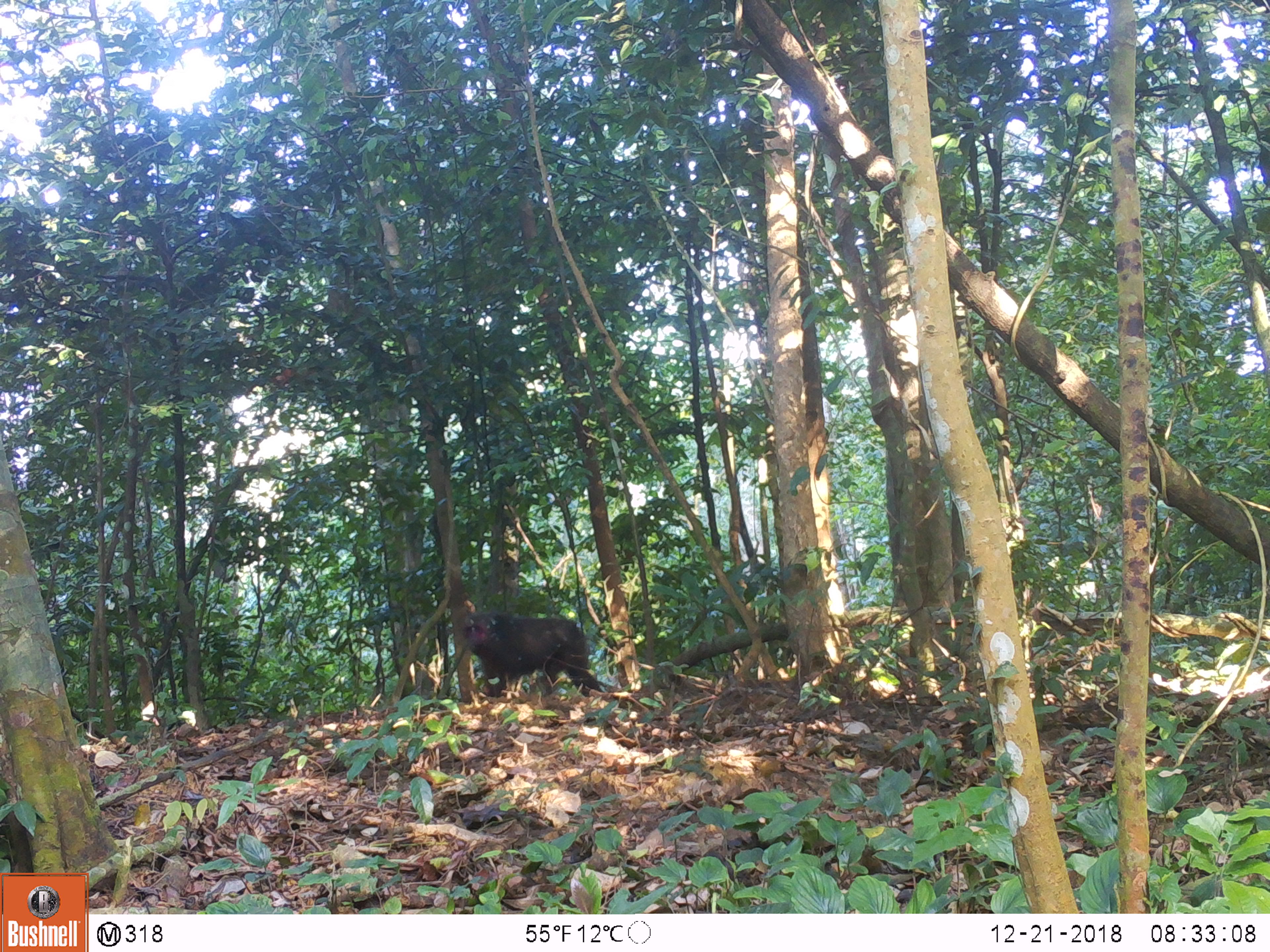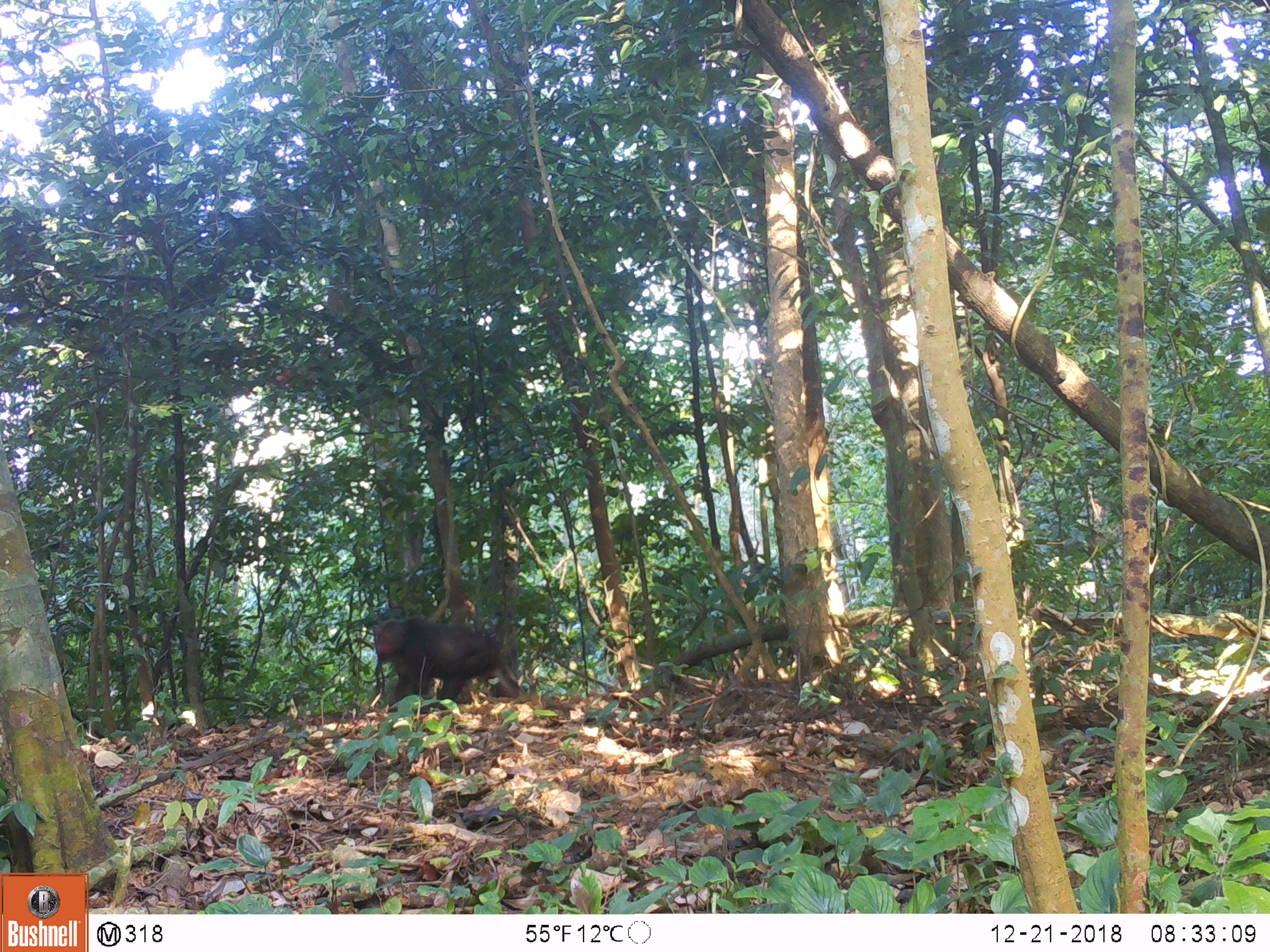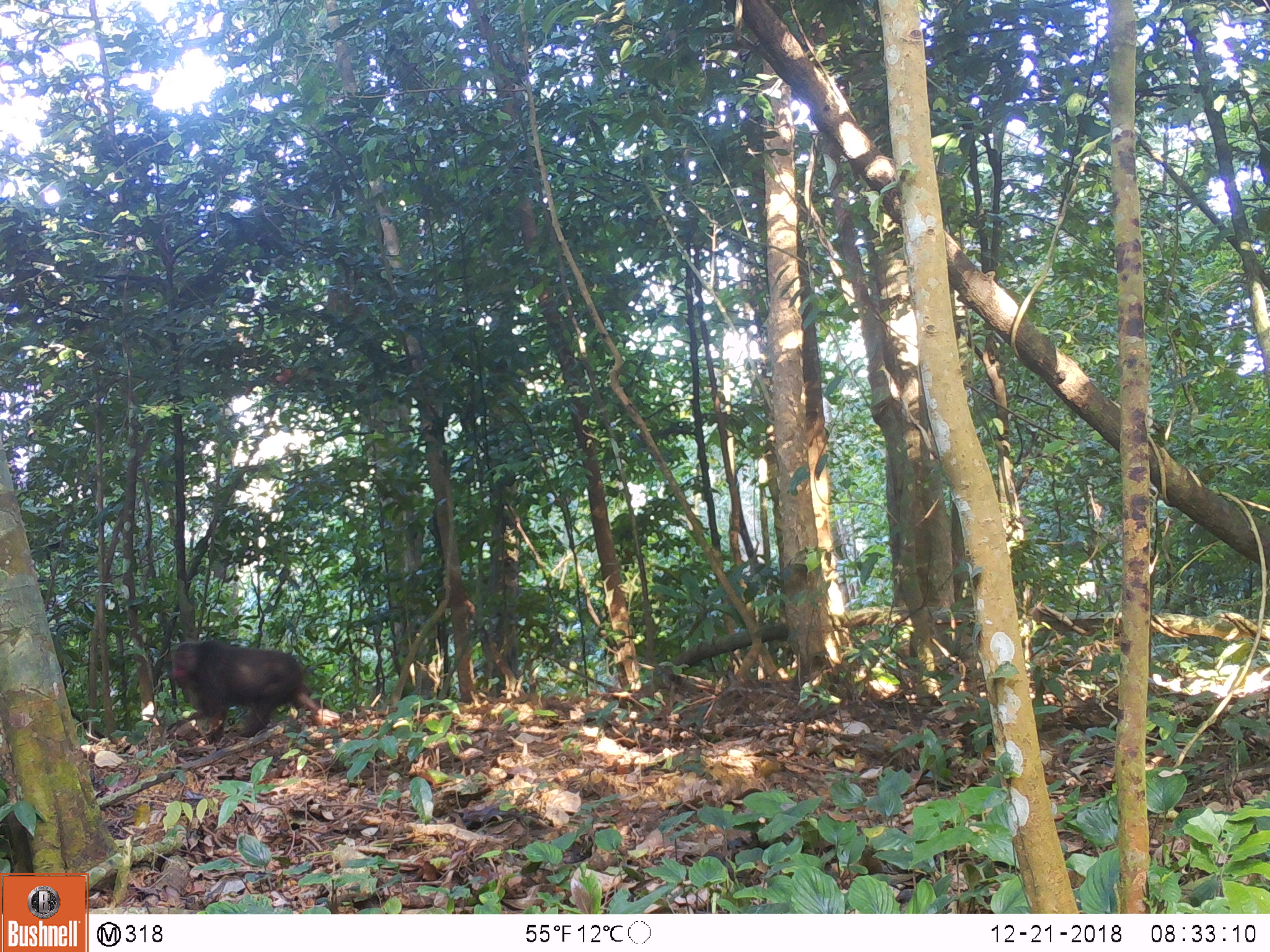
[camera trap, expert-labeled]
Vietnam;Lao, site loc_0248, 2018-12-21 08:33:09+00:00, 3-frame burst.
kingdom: Animalia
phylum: Chordata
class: Mammalia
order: Primates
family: Cercopithecidae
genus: Macaca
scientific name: Macaca arctoides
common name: stump-tailed macaque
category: stump tailed macaque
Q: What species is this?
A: Stump tailed macaque (stump-tailed macaque) (Macaca arctoides).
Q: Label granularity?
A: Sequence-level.